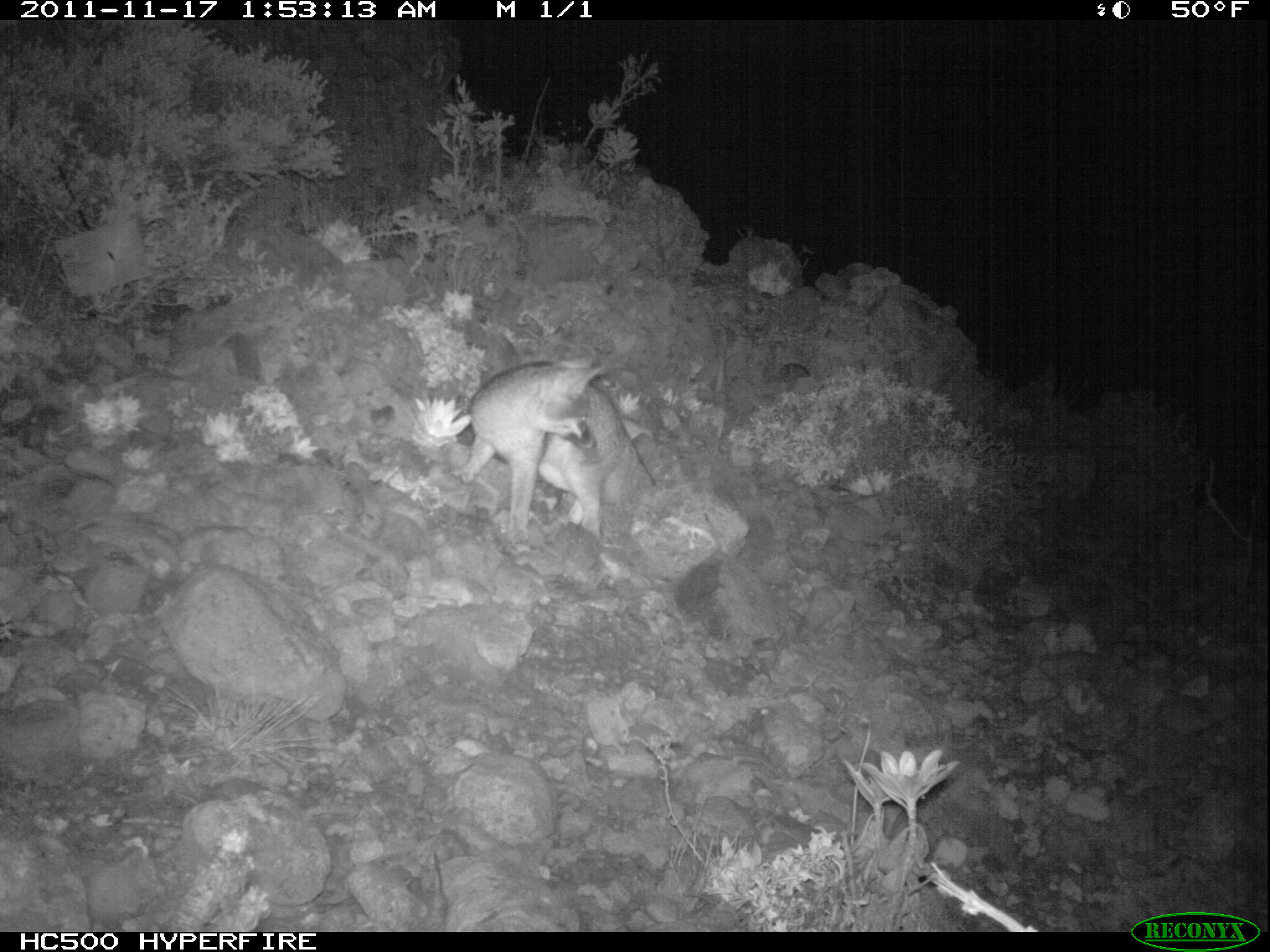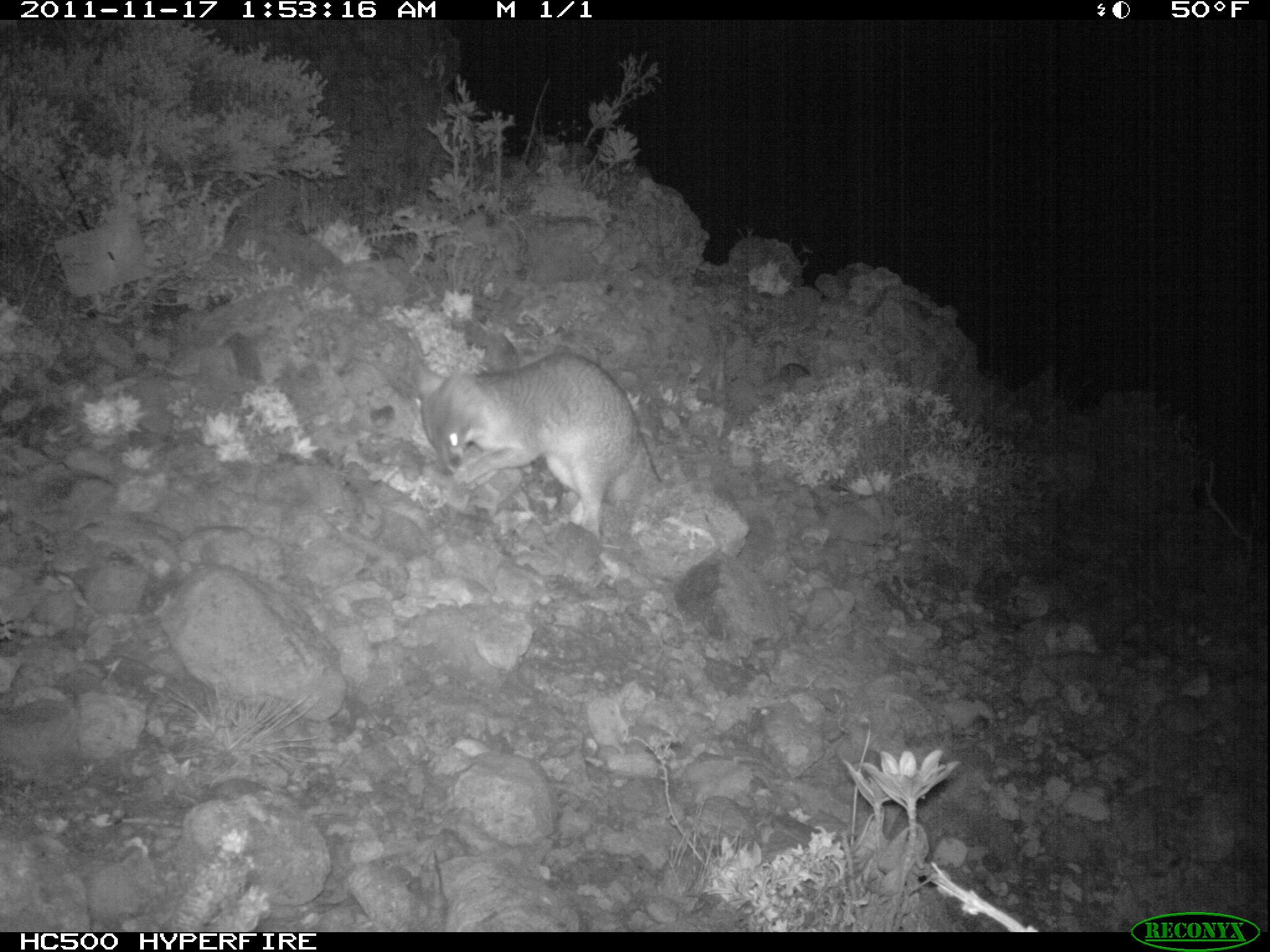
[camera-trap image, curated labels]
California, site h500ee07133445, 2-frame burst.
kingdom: Animalia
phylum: Chordata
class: Mammalia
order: Carnivora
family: Canidae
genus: Urocyon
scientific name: Urocyon littoralis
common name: island fox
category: fox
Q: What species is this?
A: Fox (island fox) (Urocyon littoralis).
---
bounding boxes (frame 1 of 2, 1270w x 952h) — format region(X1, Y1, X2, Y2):
fox: region(455, 355, 668, 553)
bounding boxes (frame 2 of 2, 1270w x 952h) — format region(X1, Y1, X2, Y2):
fox: region(411, 351, 661, 538)